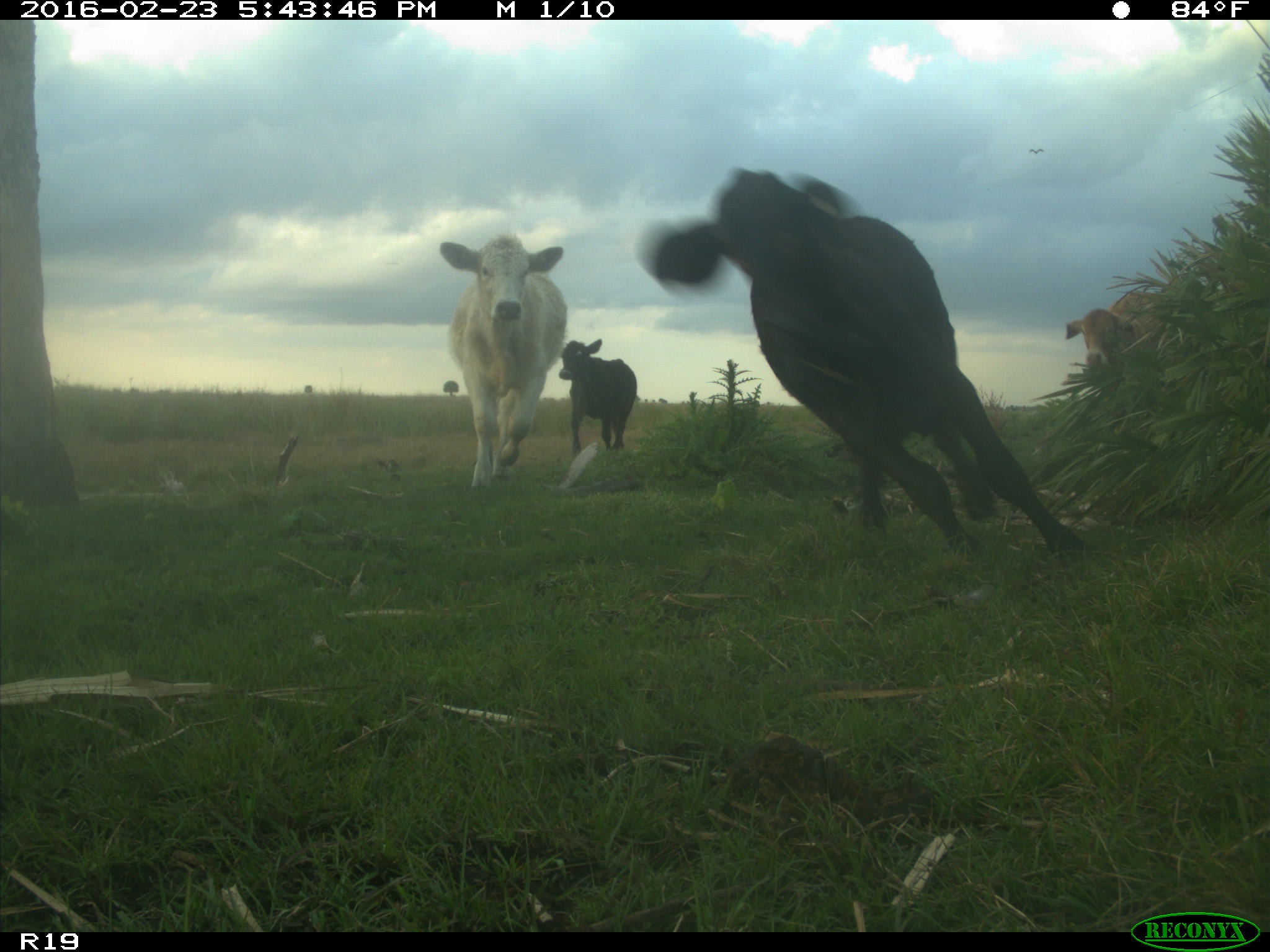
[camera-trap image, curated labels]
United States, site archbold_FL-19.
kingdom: Animalia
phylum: Chordata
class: Mammalia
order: Artiodactyla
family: Bovidae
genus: Bos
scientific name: Bos taurus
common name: domestic cow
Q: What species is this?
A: Bos taurus (domestic cow).